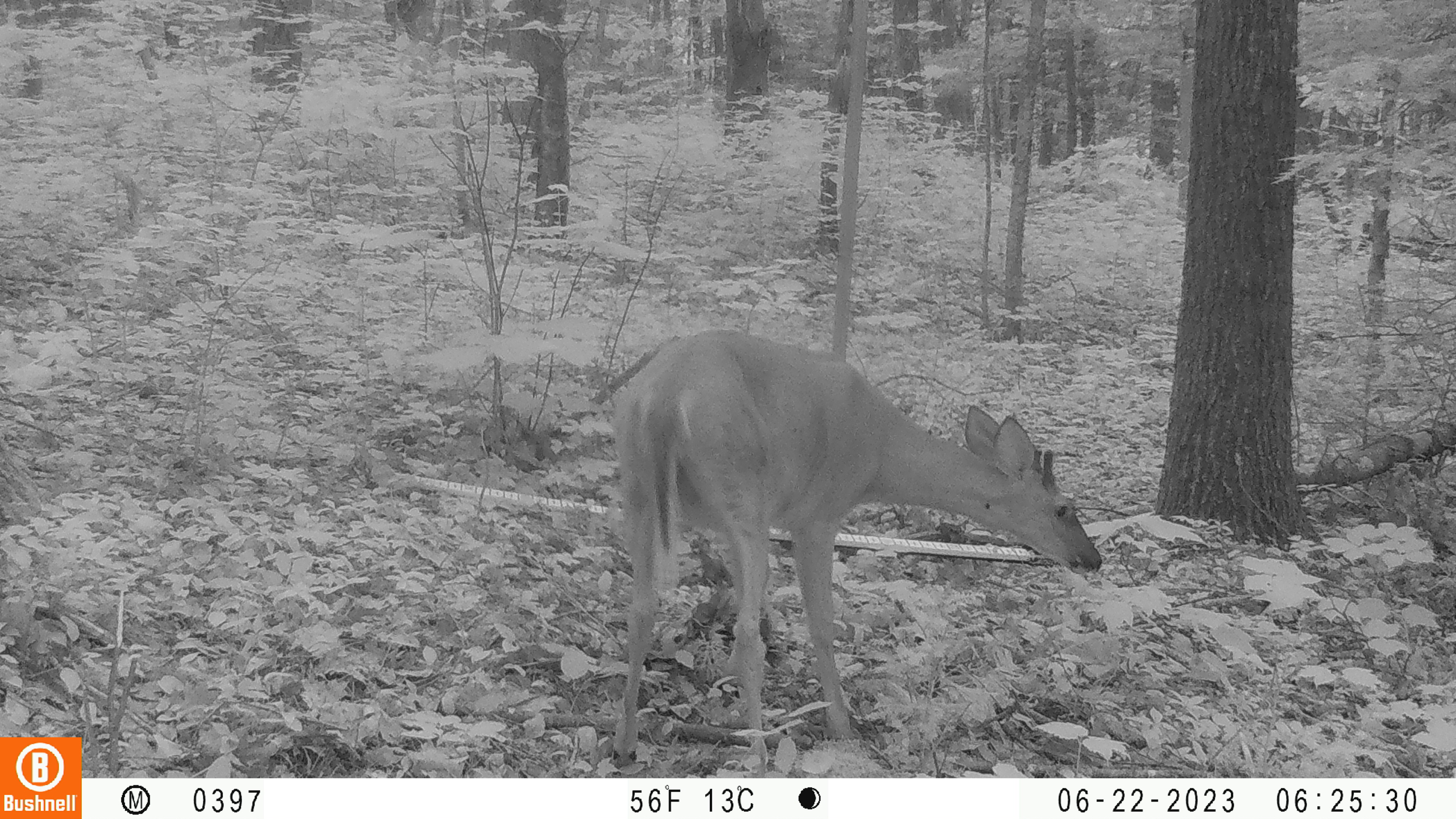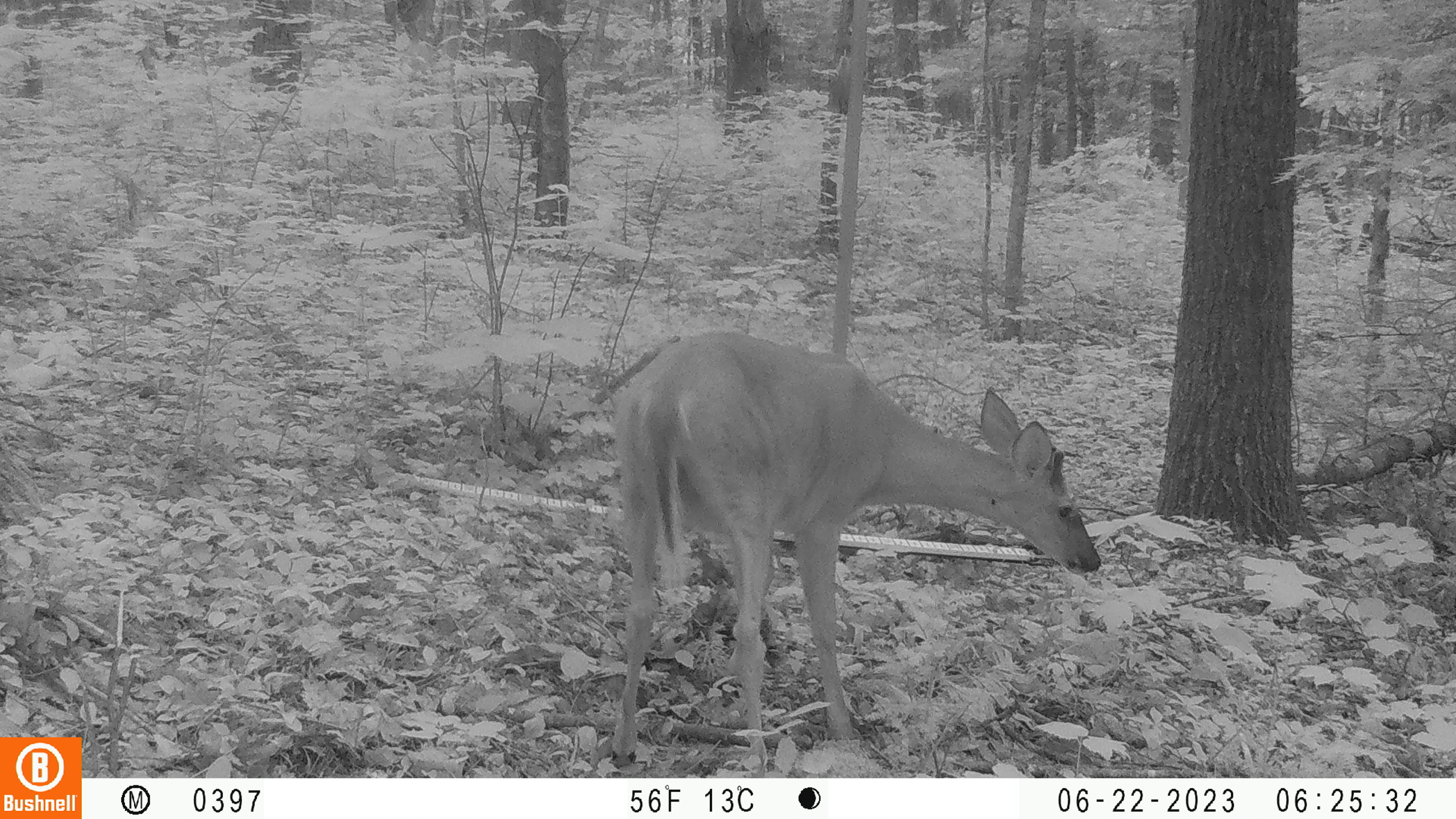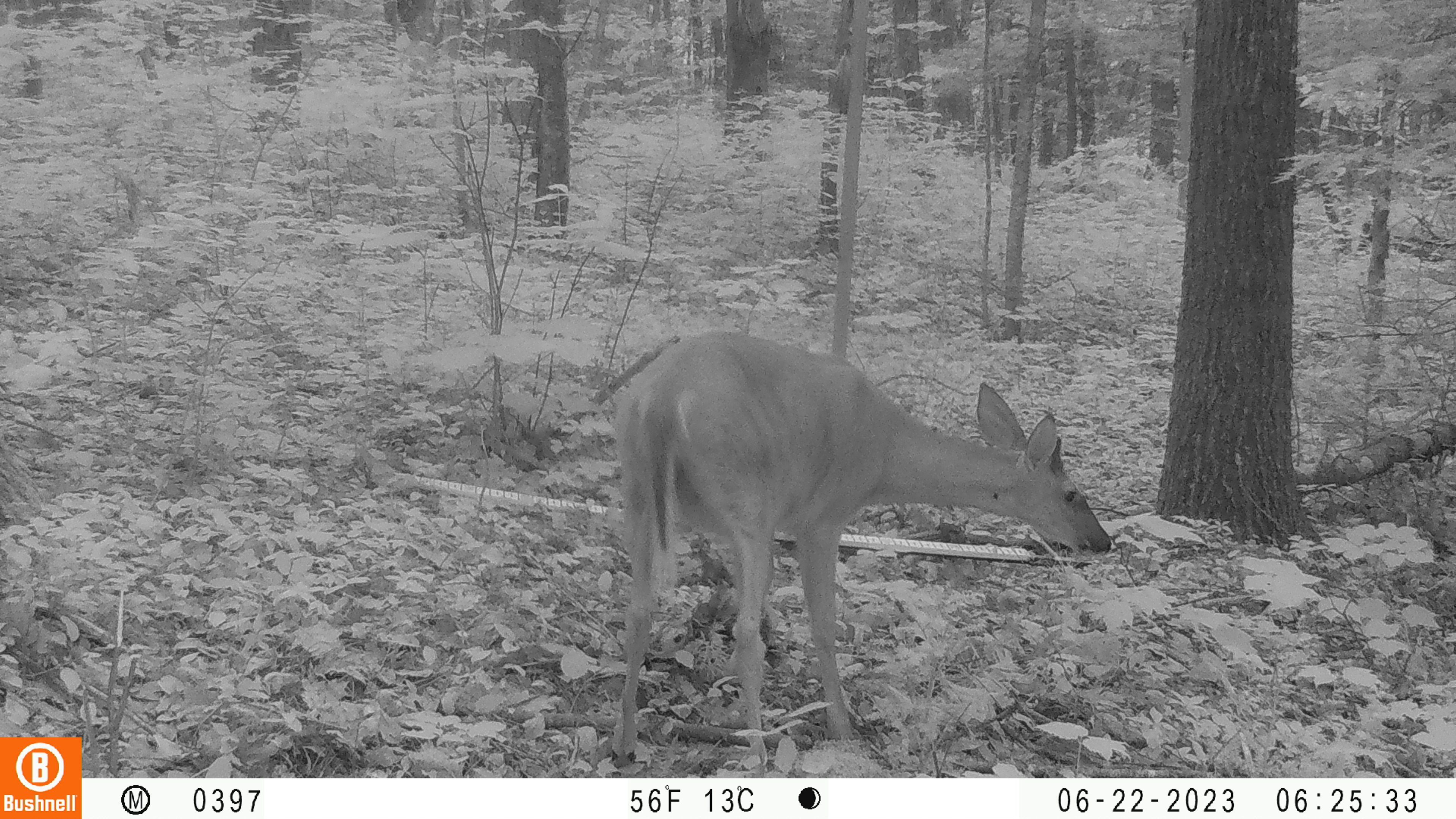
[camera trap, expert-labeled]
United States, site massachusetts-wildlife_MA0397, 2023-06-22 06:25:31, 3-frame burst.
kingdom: Animalia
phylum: Chordata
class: Mammalia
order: Artiodactyla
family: Cervidae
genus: Odocoileus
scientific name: Odocoileus virginianus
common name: white-tailed deer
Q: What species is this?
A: White-tailed deer (Odocoileus virginianus).